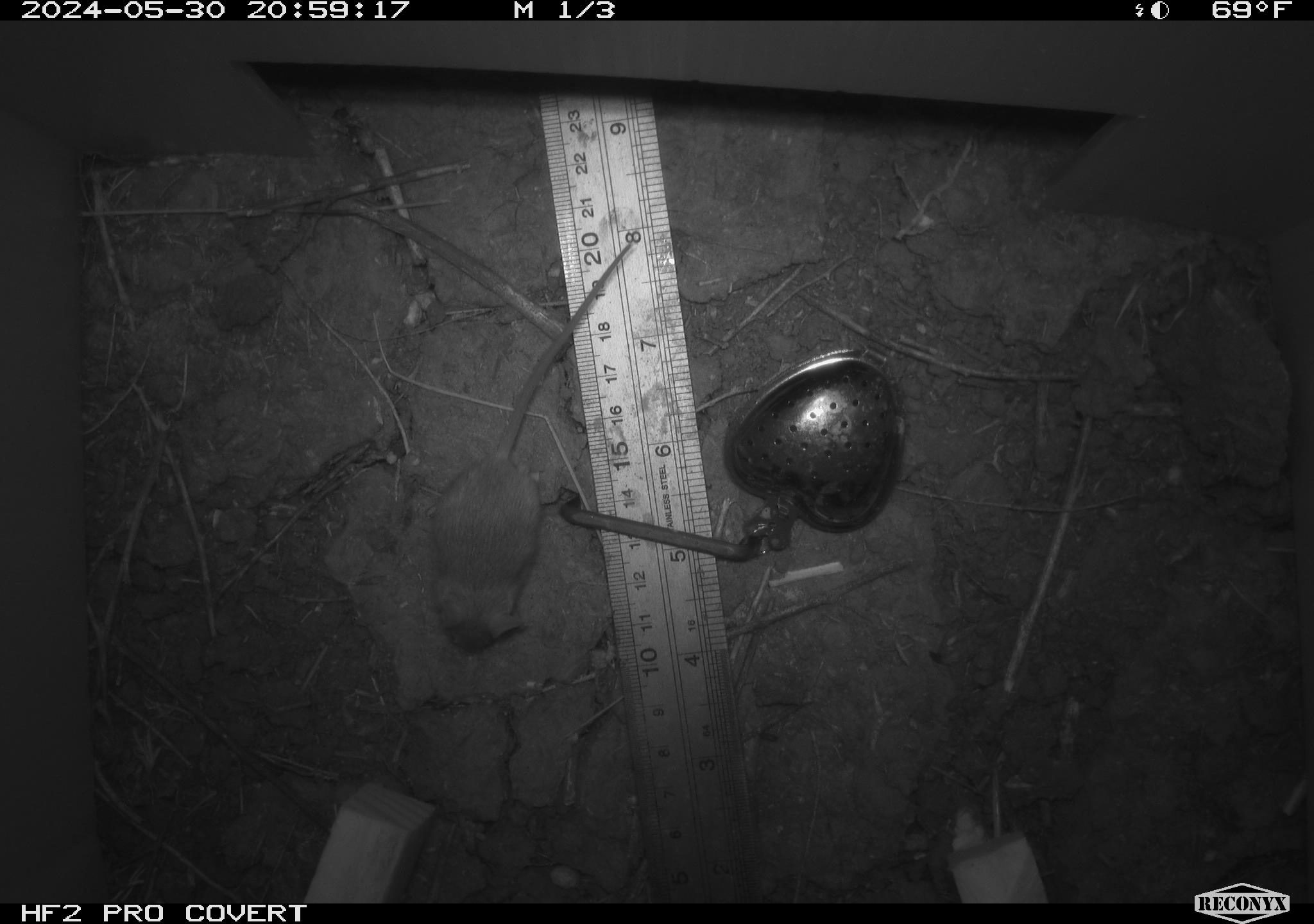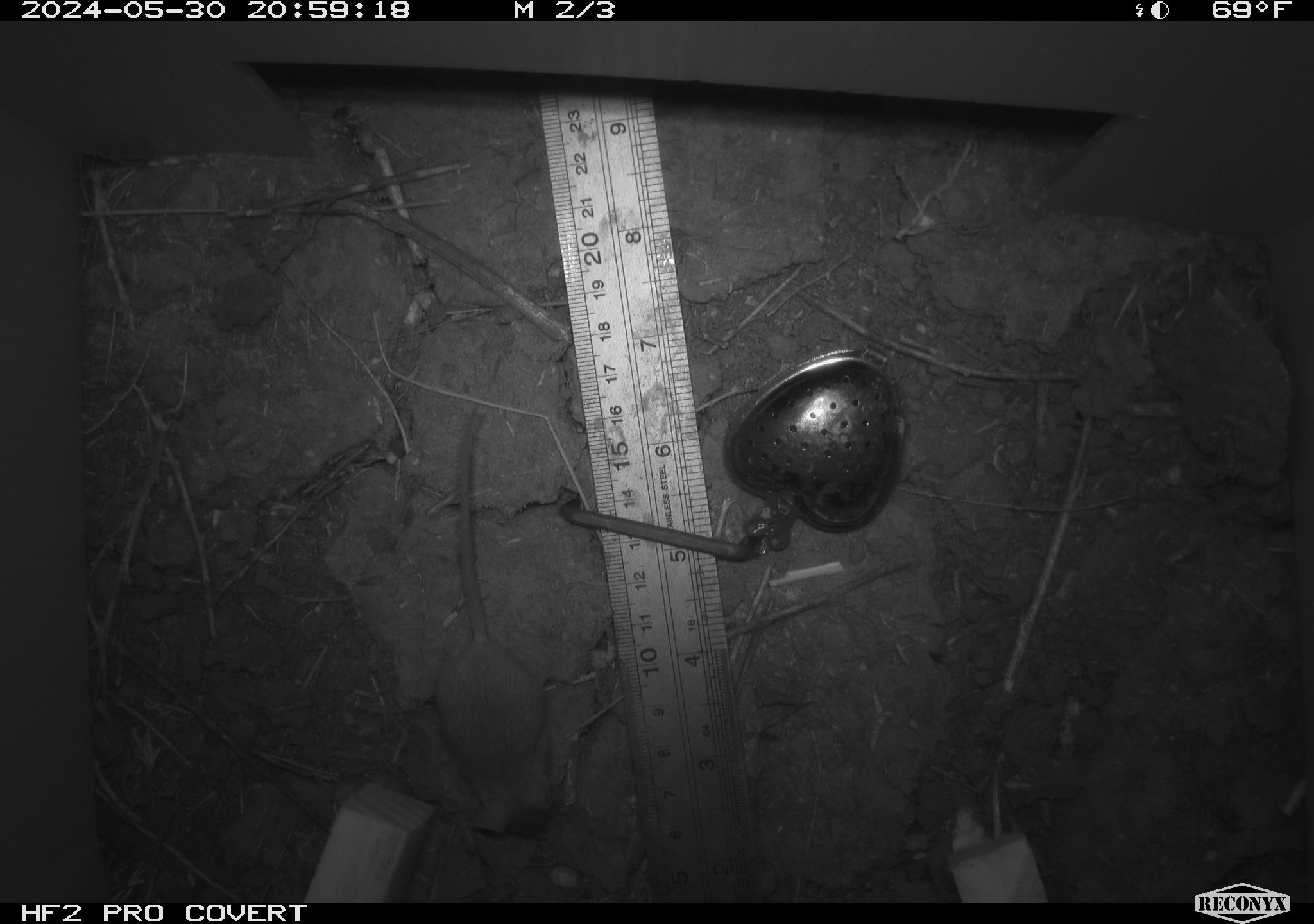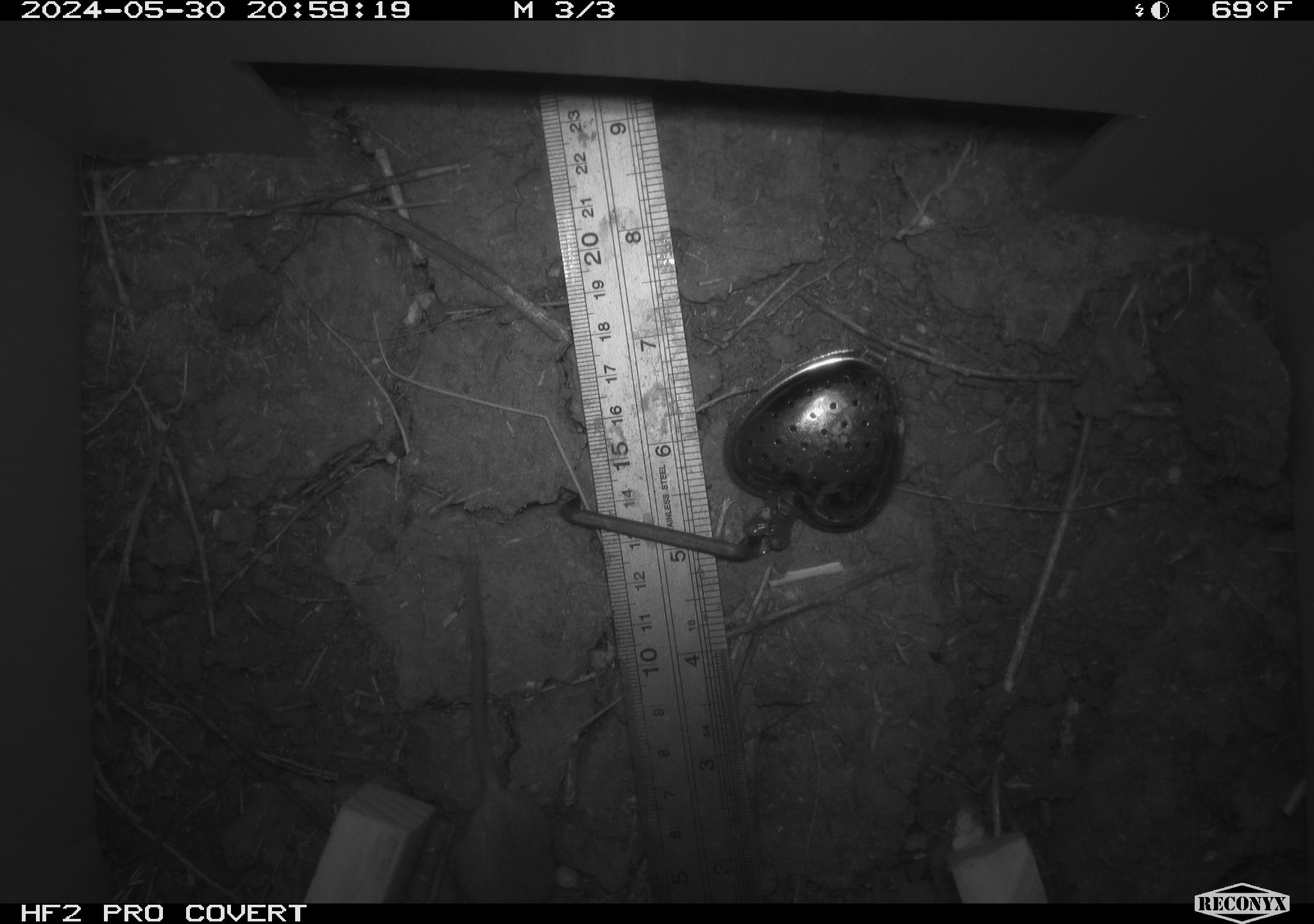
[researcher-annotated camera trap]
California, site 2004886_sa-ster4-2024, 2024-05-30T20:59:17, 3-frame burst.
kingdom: Animalia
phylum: Chordata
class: Mammalia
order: Rodentia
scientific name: Rodentia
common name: mouse species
Mouse species (Rodentia).